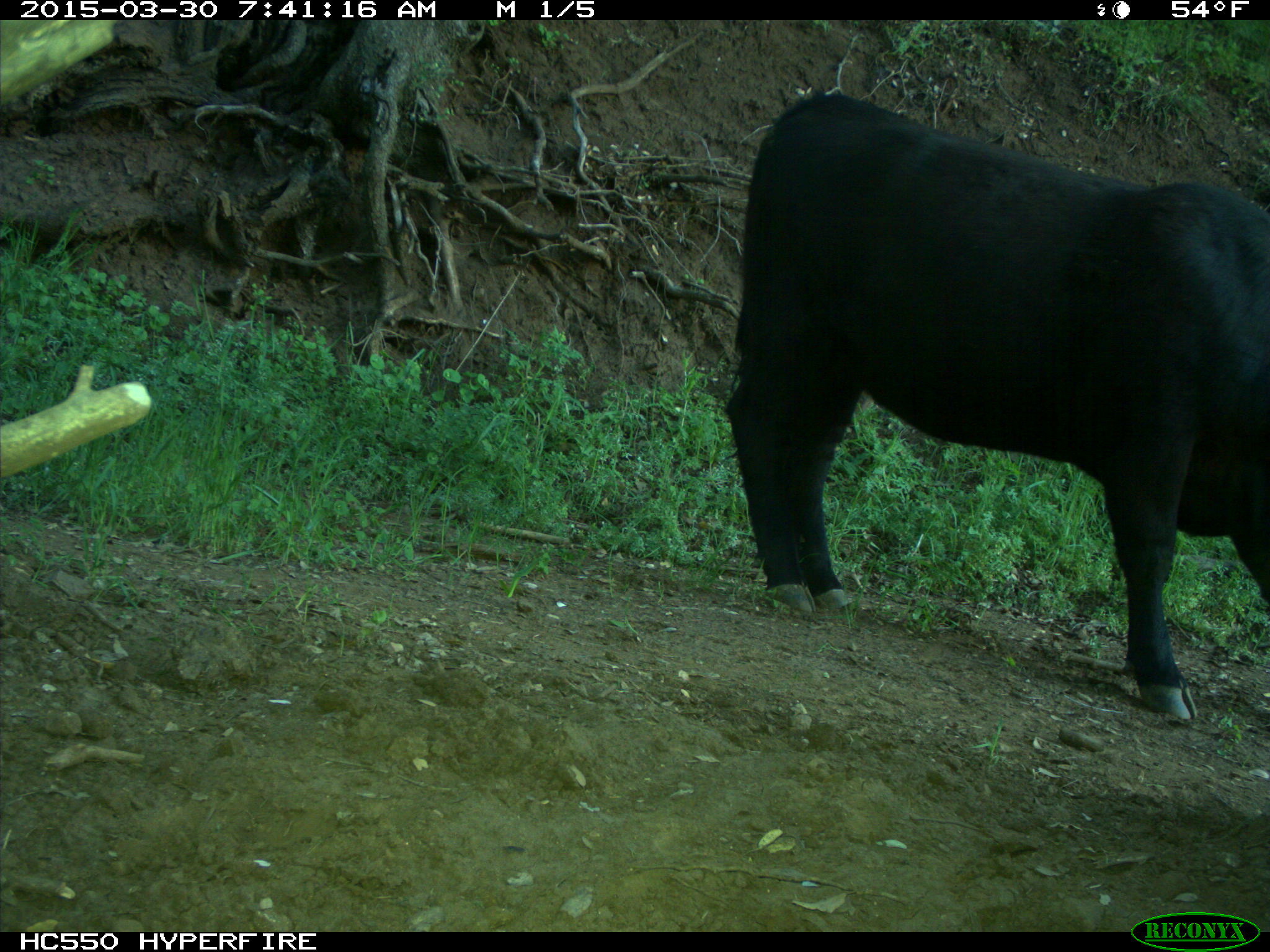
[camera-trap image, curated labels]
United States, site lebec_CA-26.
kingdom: Animalia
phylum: Chordata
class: Mammalia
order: Artiodactyla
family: Bovidae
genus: Bos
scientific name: Bos taurus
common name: domestic cow